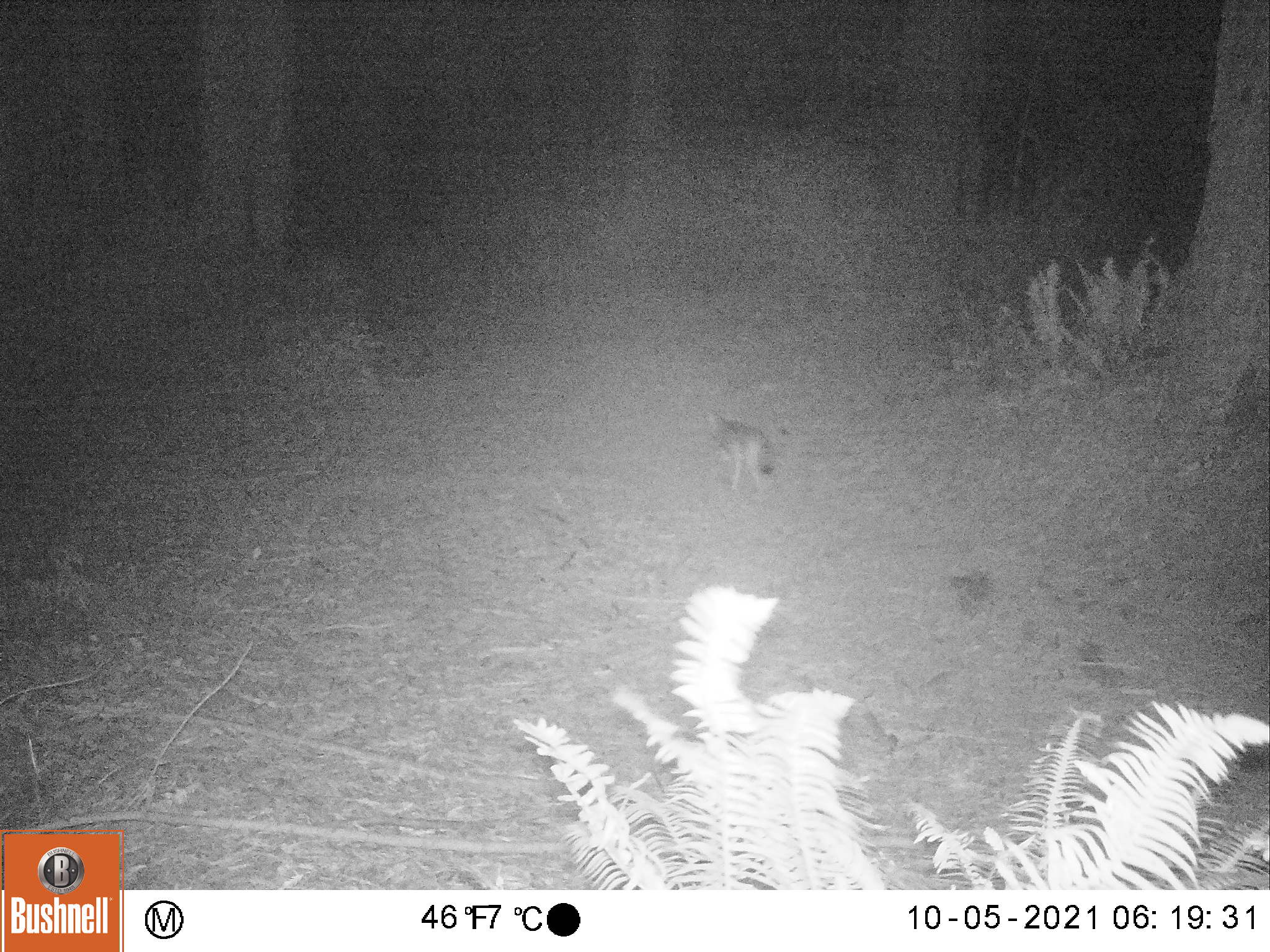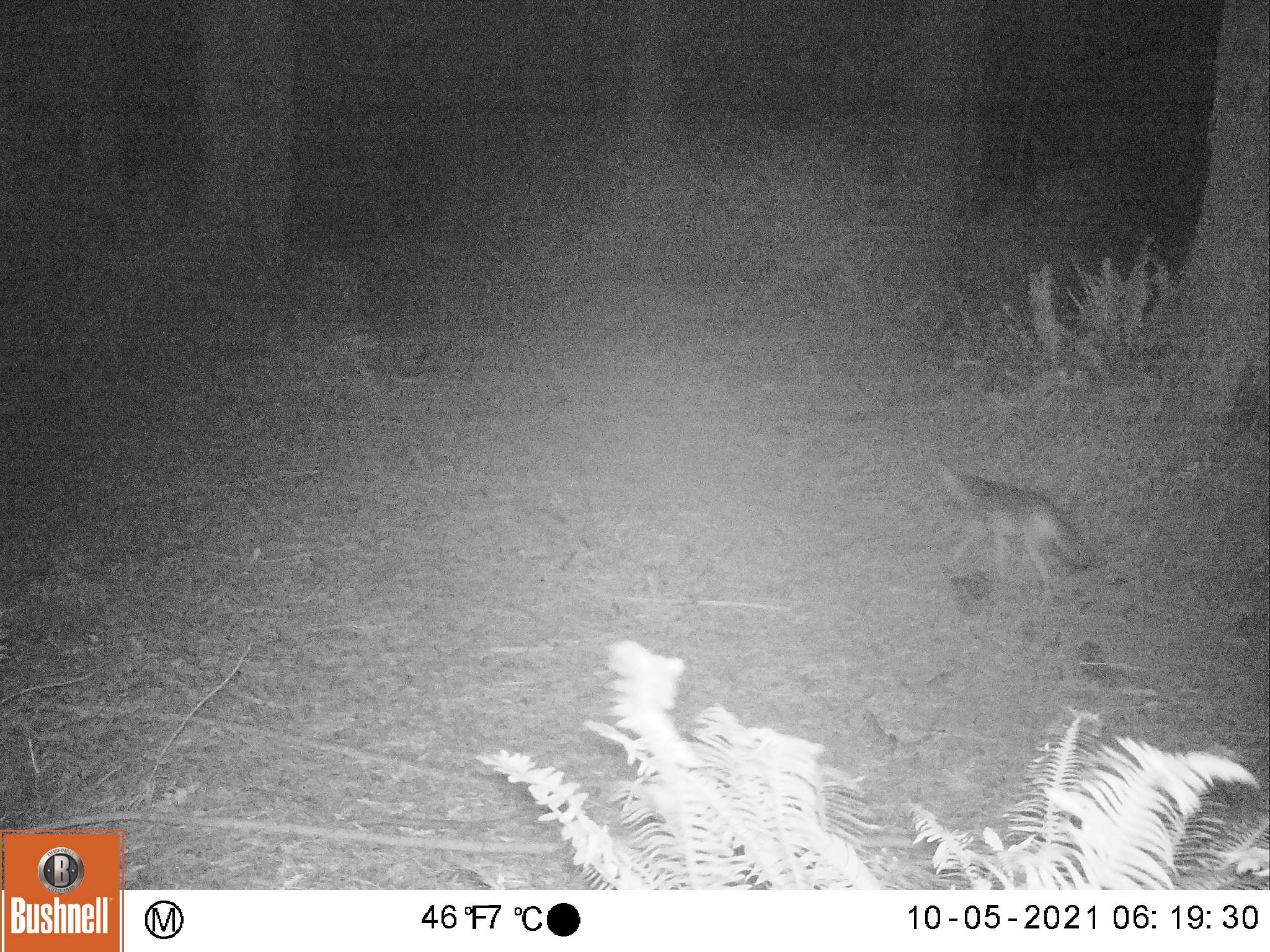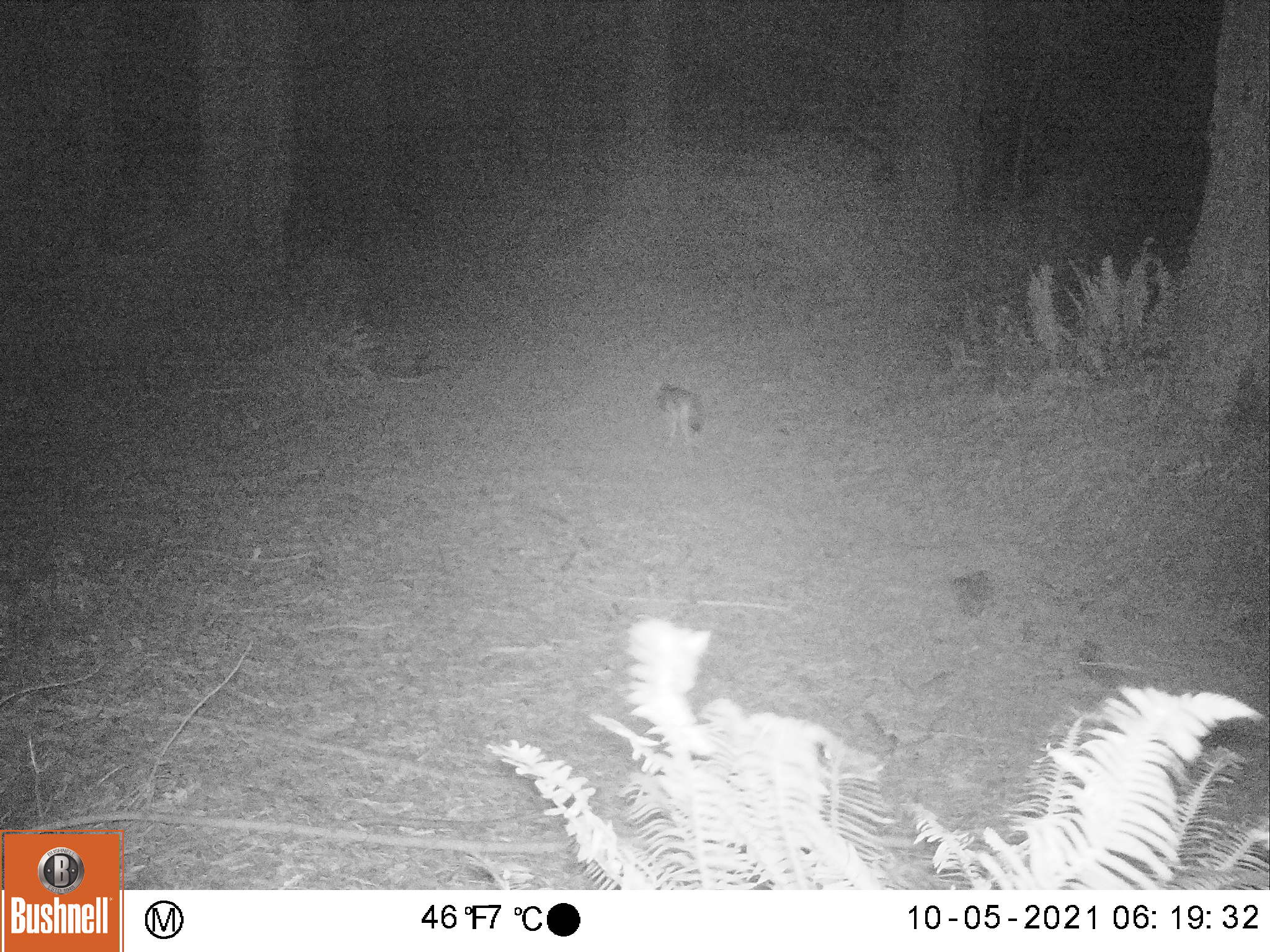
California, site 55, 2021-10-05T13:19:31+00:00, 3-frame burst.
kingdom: Animalia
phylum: Chordata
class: Mammalia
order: Carnivora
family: Canidae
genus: Canis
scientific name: Canis latrans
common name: coyote